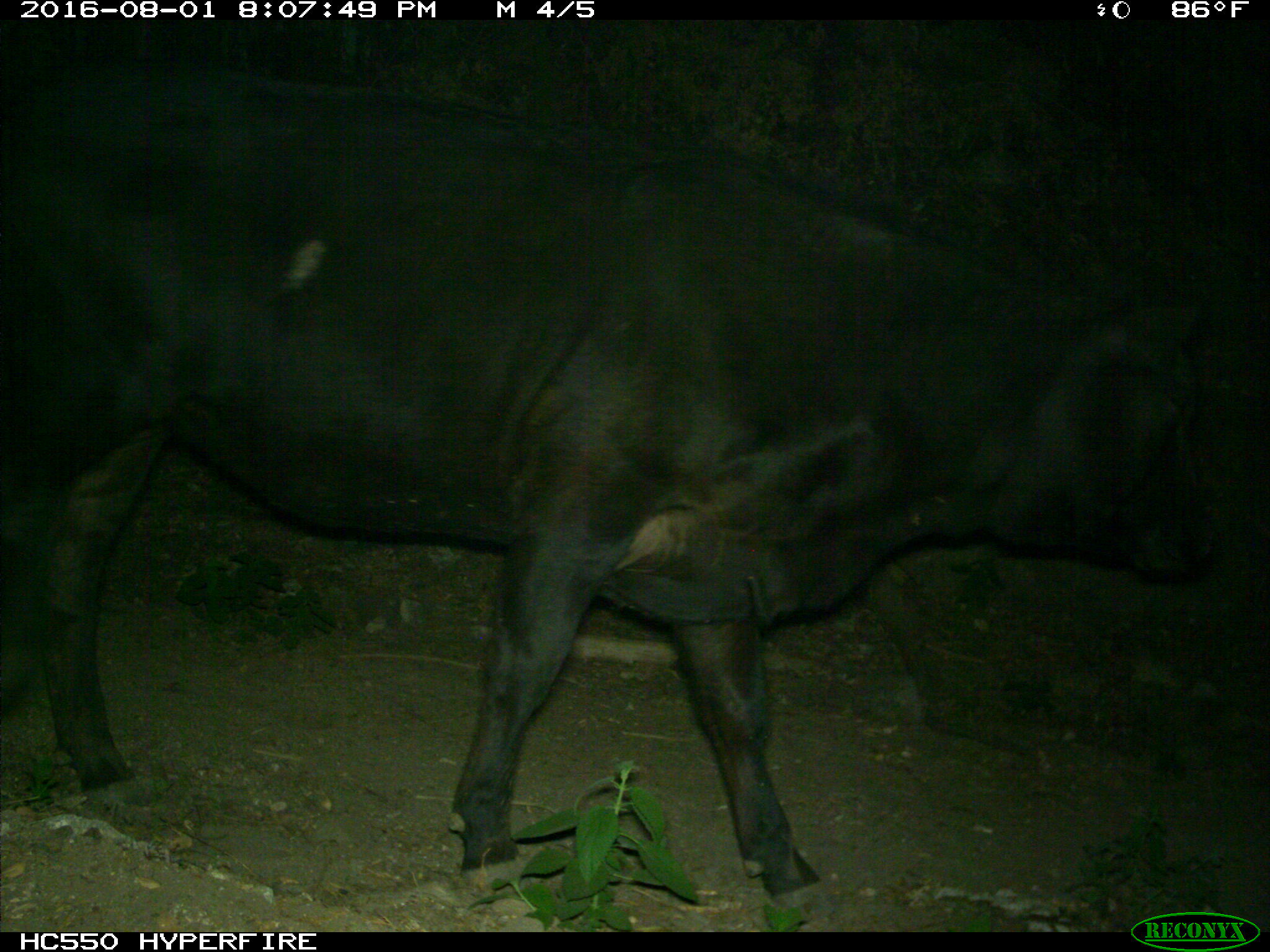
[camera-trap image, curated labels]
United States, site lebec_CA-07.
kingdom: Animalia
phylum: Chordata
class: Mammalia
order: Artiodactyla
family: Bovidae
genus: Bos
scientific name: Bos taurus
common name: domestic cow